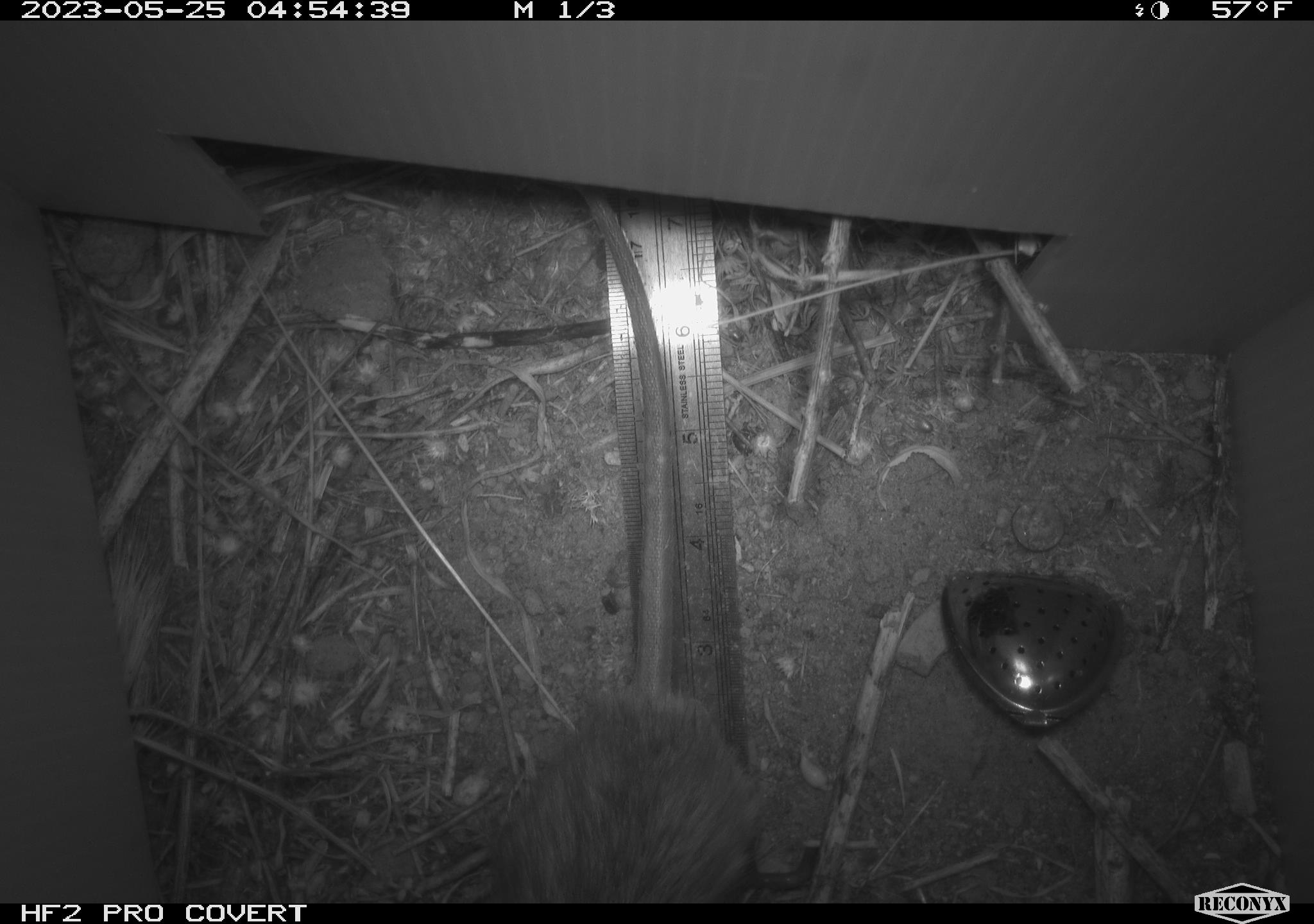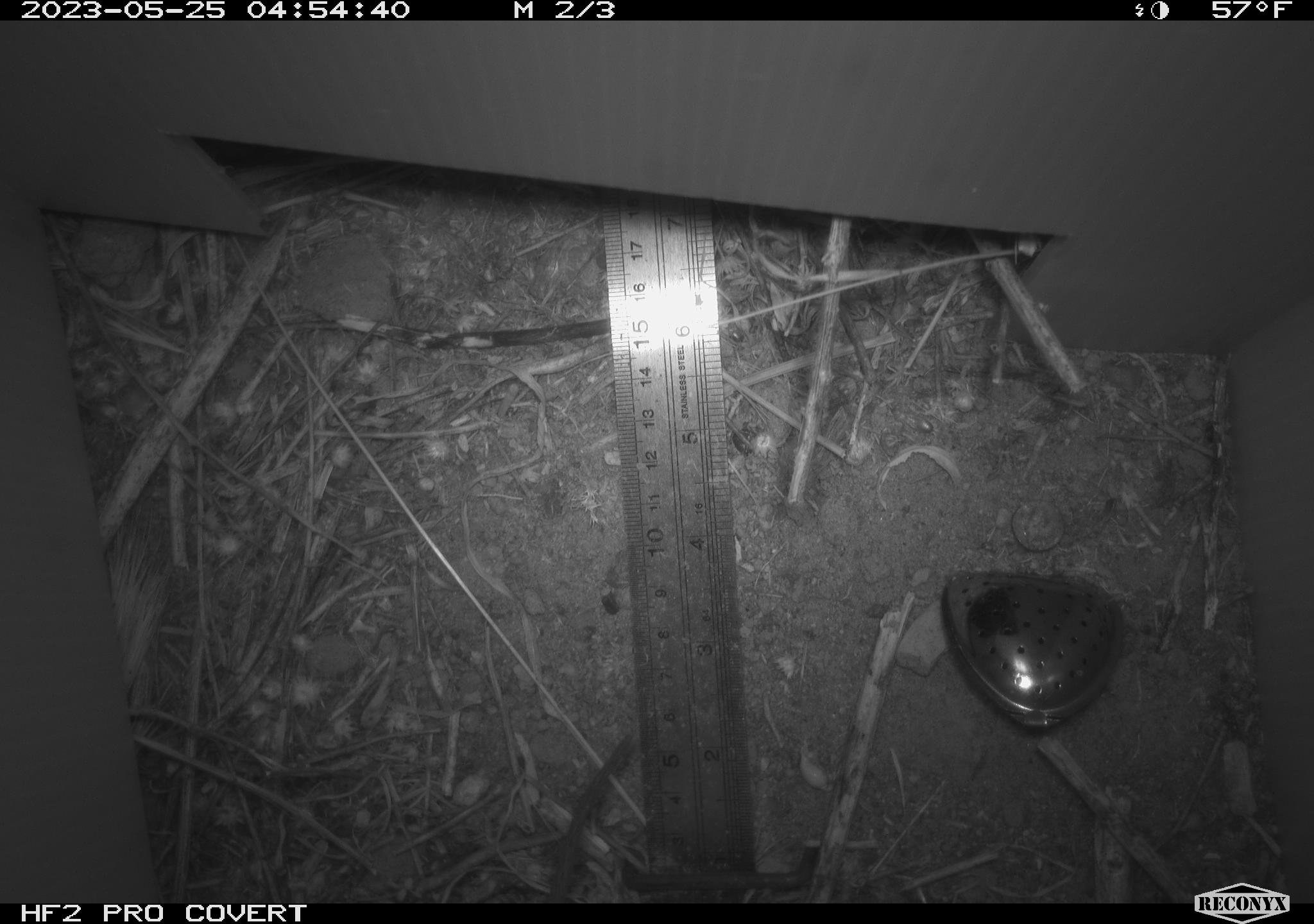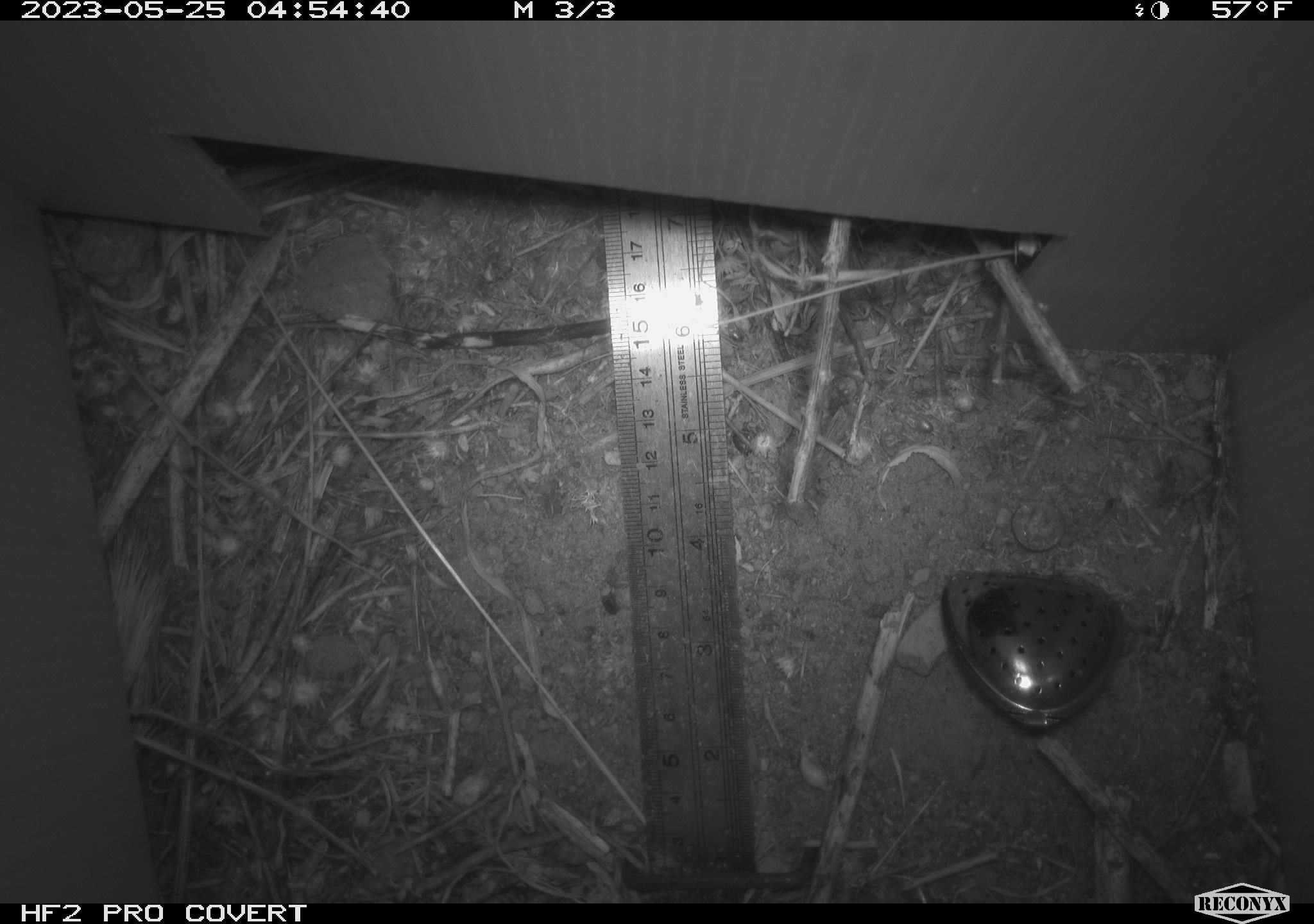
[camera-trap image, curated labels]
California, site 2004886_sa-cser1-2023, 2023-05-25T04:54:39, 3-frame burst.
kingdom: Animalia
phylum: Chordata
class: Mammalia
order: Rodentia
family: Muridae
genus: Rattus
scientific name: Rattus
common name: rat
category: rattus species